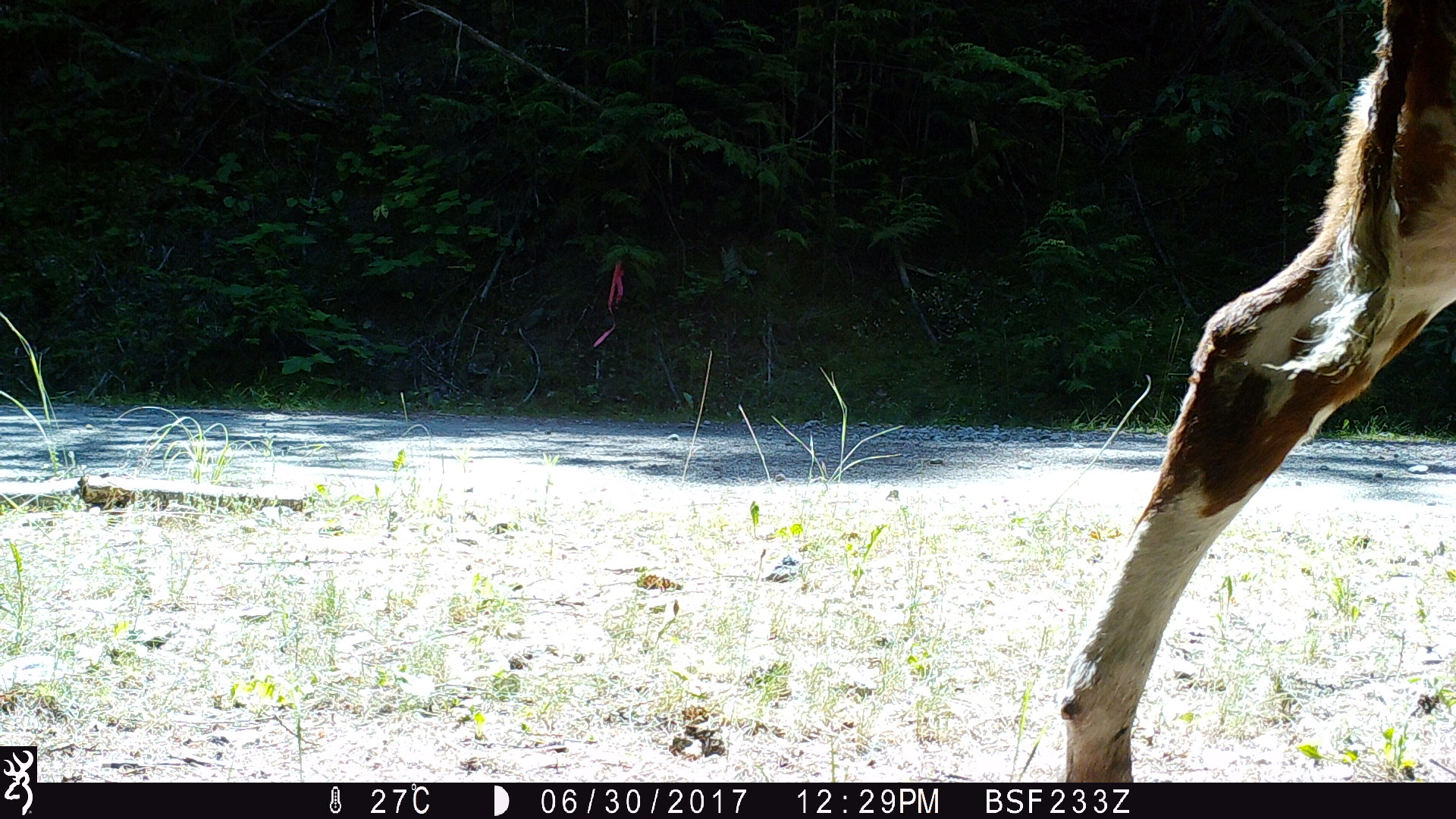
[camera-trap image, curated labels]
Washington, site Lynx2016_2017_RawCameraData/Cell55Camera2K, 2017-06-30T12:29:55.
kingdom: Animalia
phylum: Chordata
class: Mammalia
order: Artiodactyla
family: Bovidae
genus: Bos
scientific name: Bos taurus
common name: domestic cattle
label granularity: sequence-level